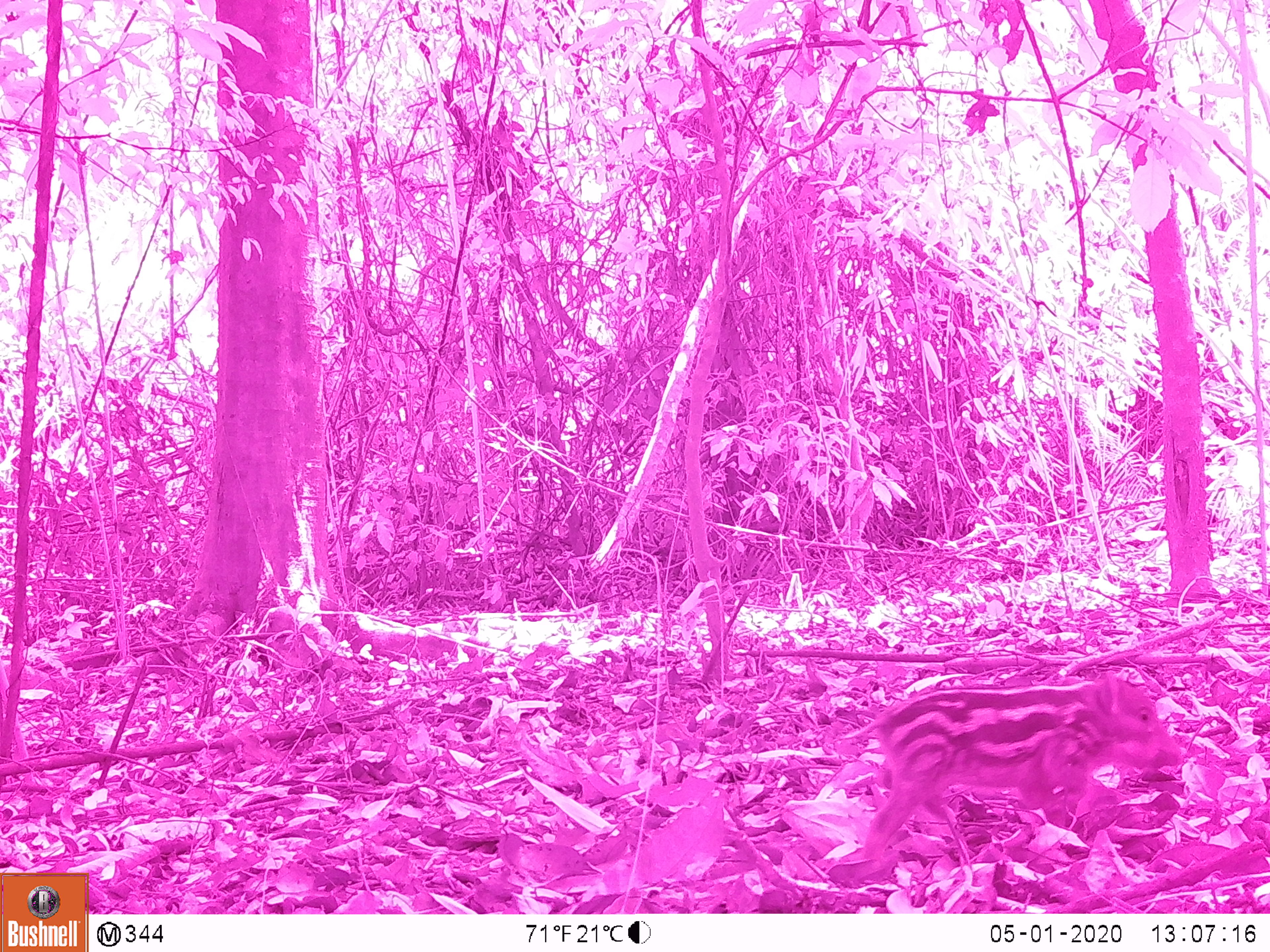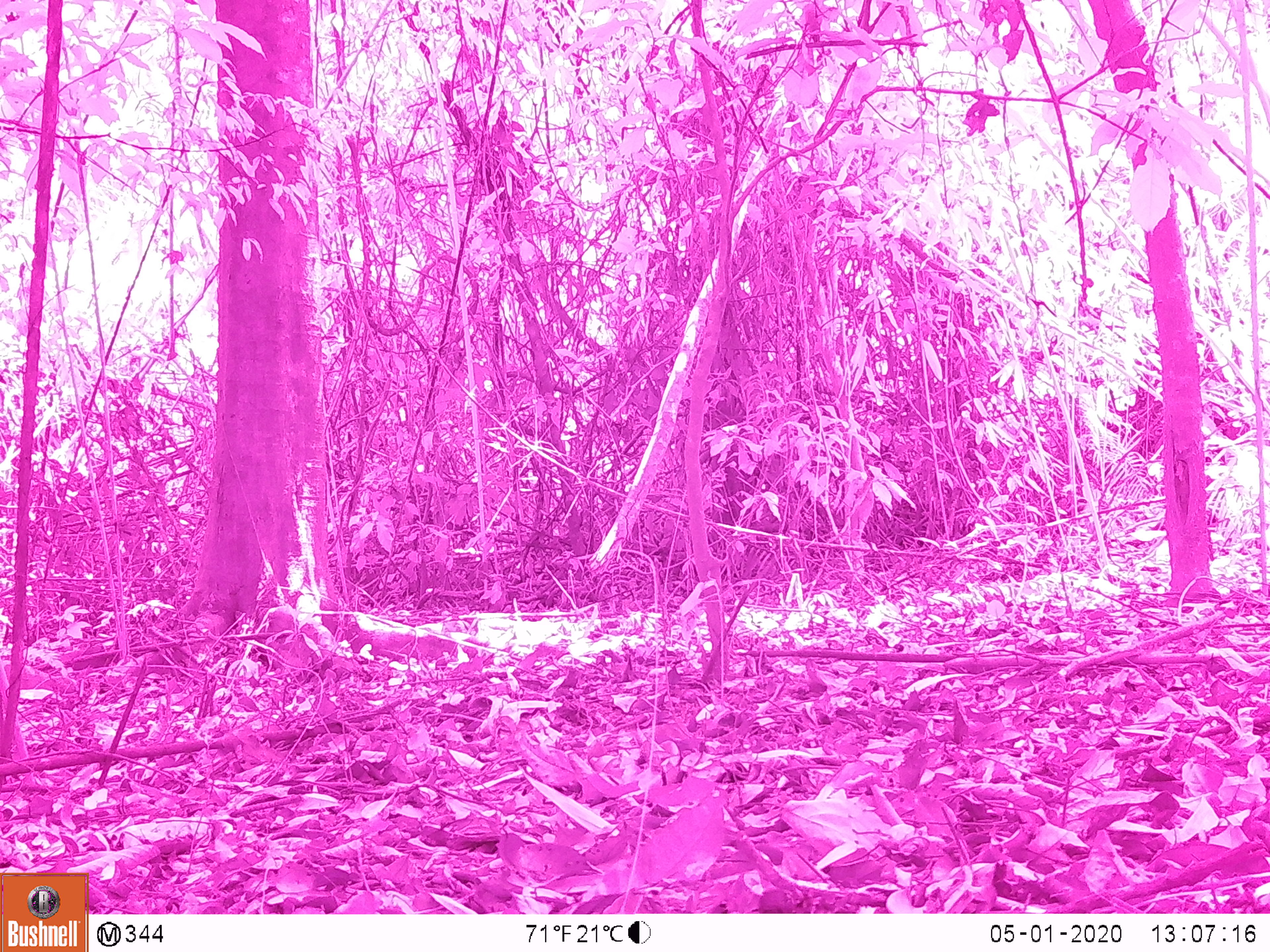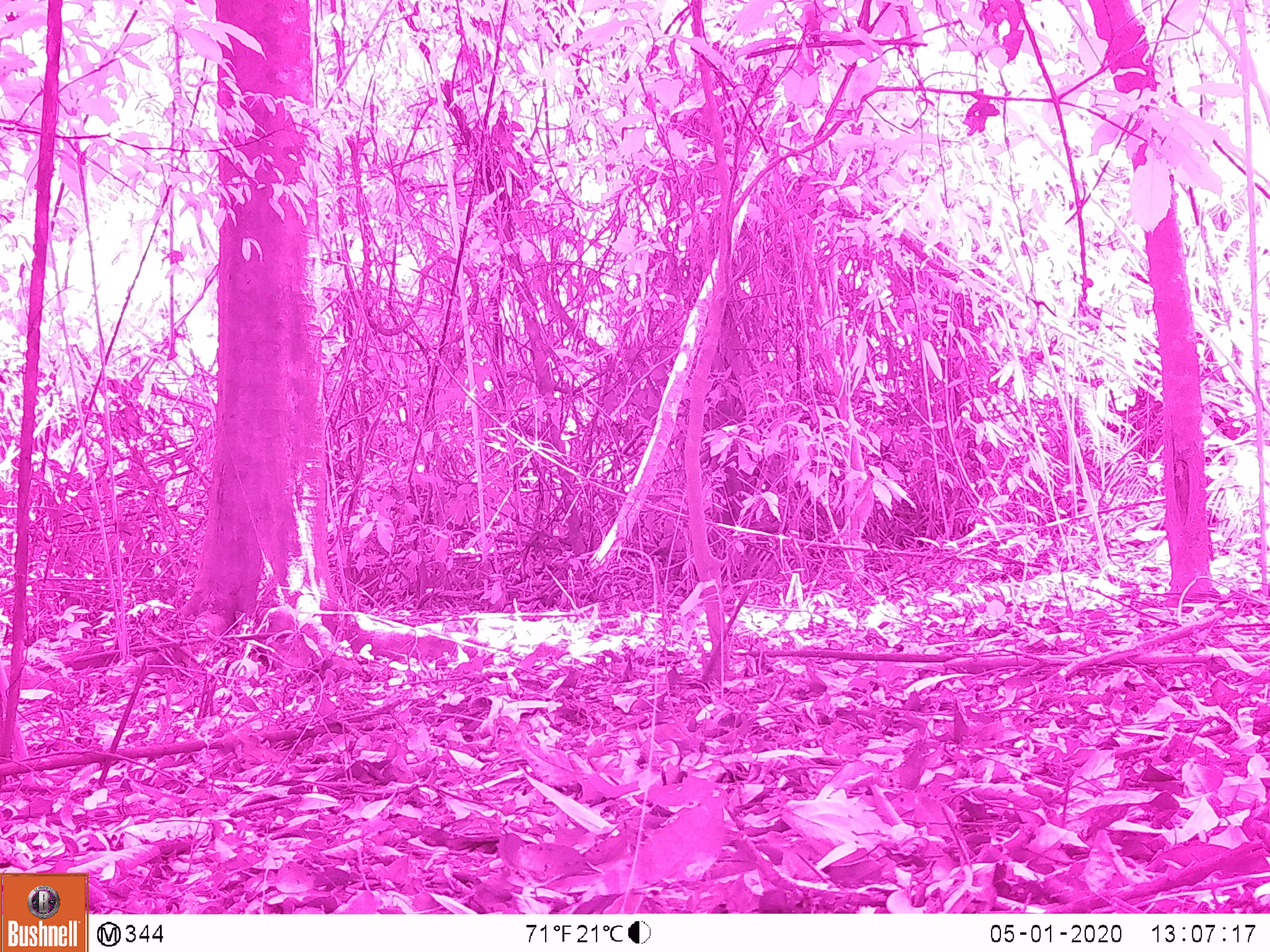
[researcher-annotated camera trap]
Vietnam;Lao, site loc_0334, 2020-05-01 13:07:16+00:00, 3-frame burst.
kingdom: Animalia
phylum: Chordata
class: Mammalia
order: Artiodactyla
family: Suidae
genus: Sus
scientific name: Sus scrofa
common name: eurasian wild pig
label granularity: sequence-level